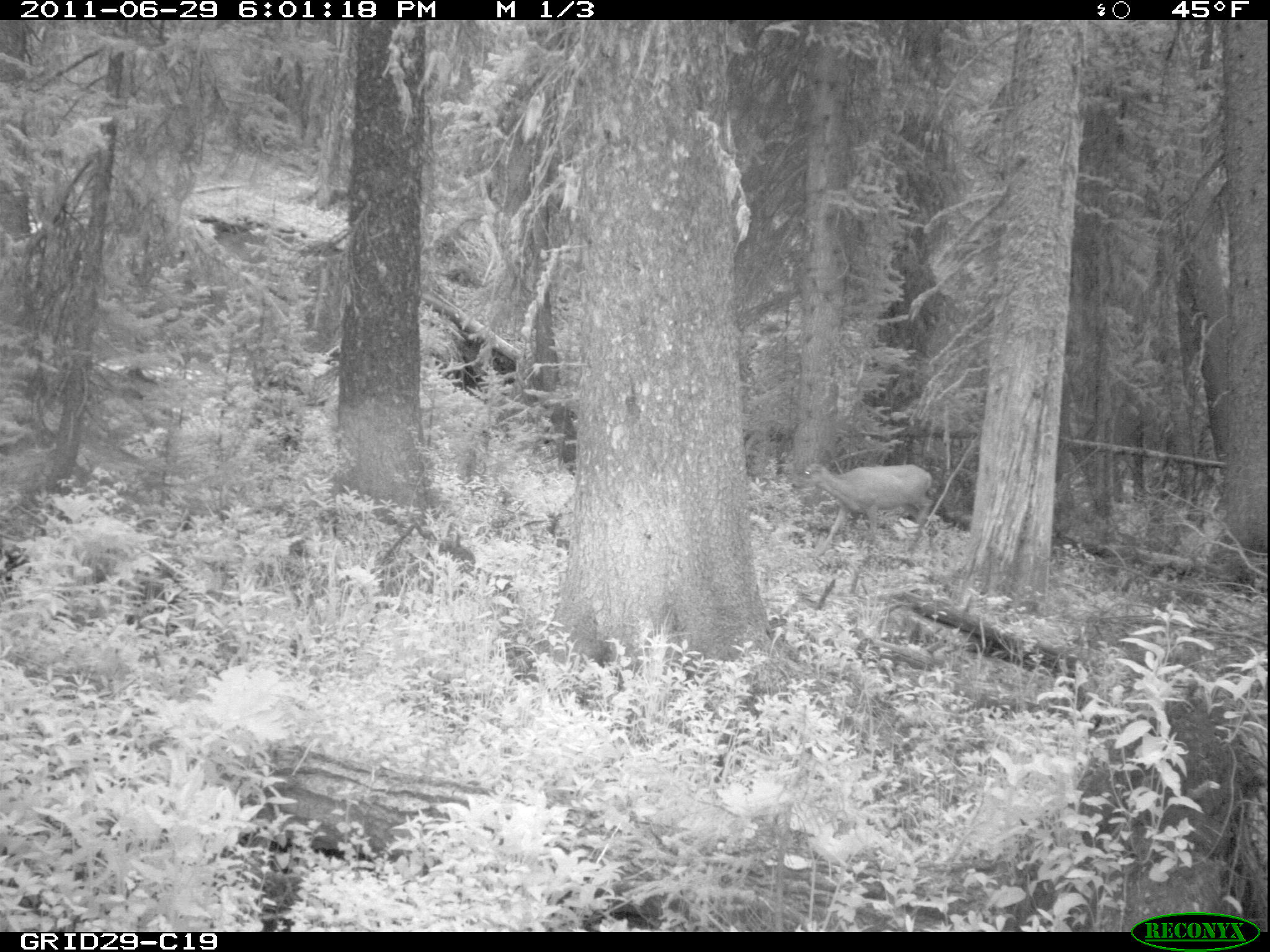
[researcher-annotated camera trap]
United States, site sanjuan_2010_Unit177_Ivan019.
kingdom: Animalia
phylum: Chordata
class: Mammalia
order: Artiodactyla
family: Cervidae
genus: Odocoileus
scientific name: Odocoileus hemionus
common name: mule deer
Odocoileus hemionus (mule deer).